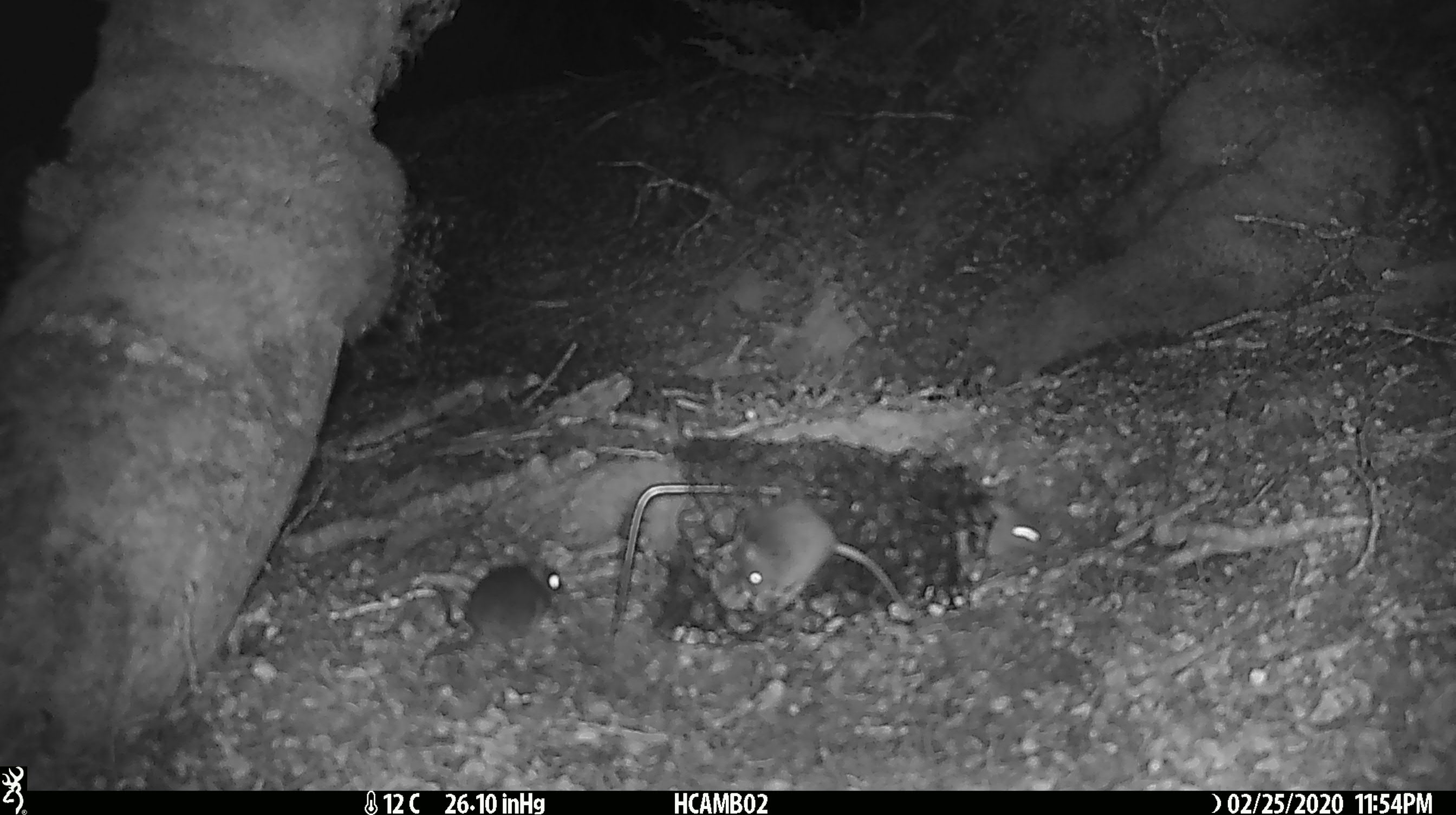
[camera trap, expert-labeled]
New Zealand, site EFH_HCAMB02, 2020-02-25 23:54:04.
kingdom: Animalia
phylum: Chordata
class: Mammalia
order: Rodentia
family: Muridae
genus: Mus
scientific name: Mus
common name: mouse